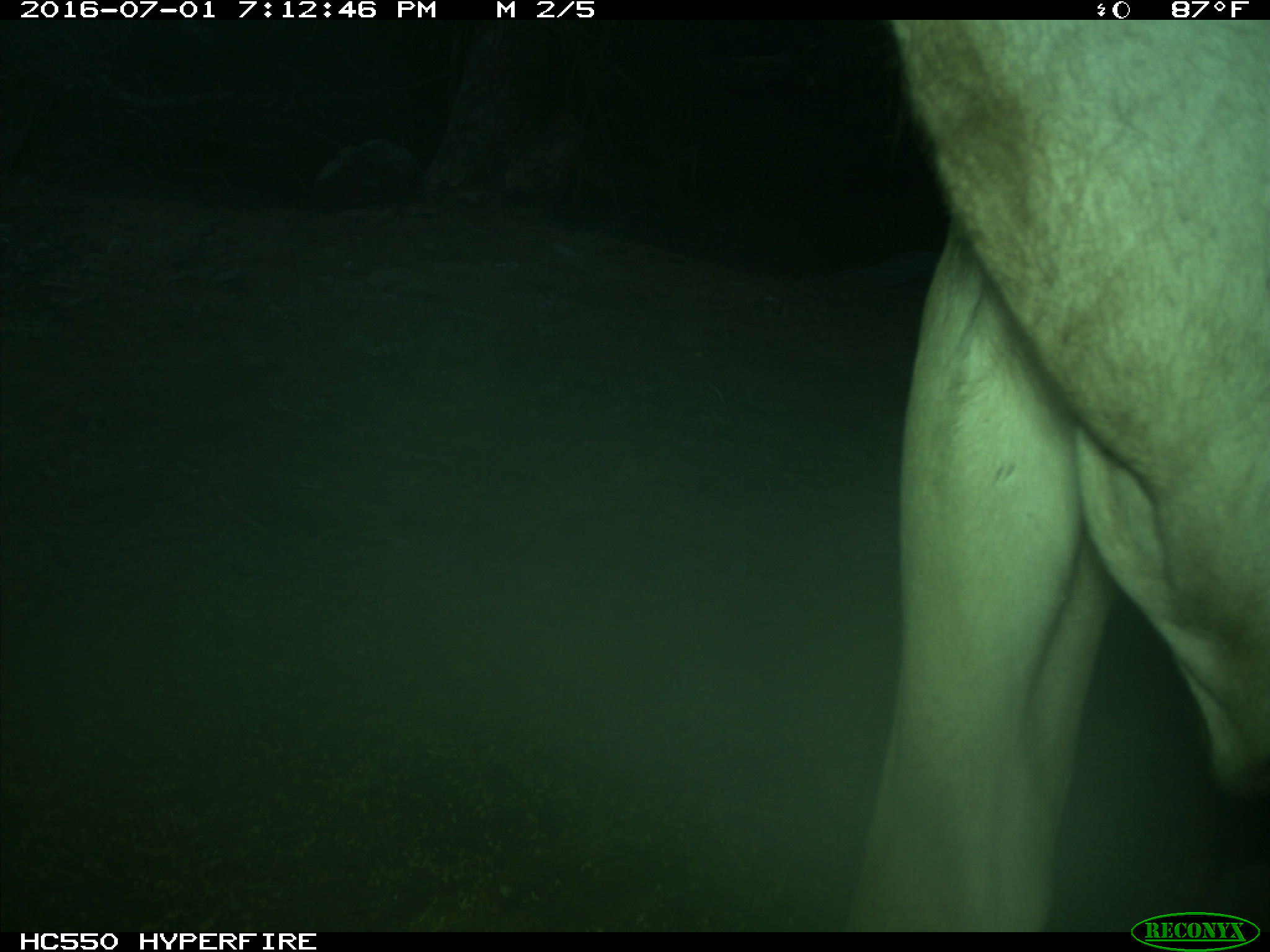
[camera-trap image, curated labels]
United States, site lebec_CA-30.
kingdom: Animalia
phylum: Chordata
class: Mammalia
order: Artiodactyla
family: Bovidae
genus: Bos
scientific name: Bos taurus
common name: domestic cow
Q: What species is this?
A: Bos taurus (domestic cow).